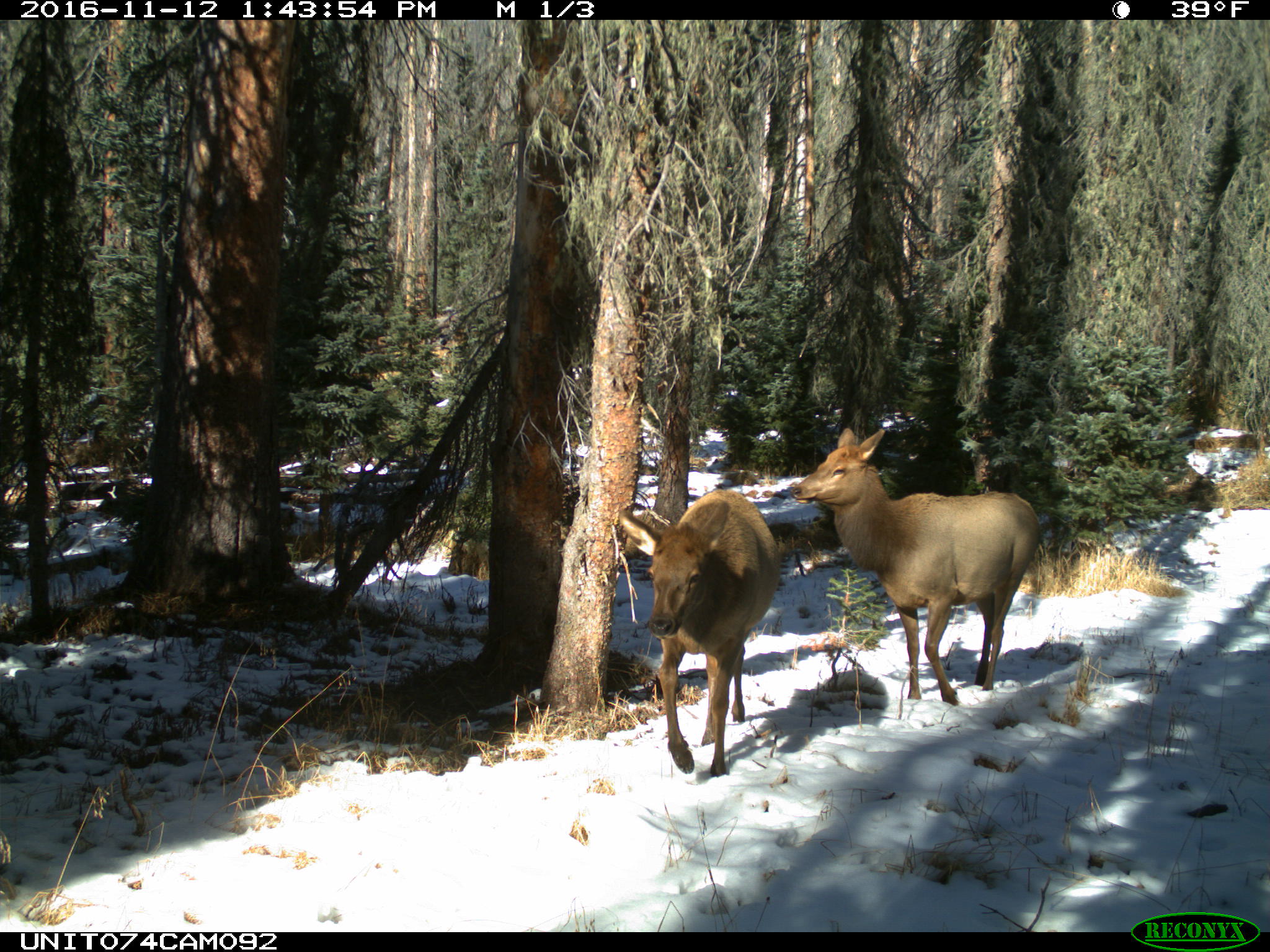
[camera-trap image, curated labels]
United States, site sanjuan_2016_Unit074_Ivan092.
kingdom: Animalia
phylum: Chordata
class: Mammalia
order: Artiodactyla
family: Cervidae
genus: Cervus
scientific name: Cervus elaphus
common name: red deer